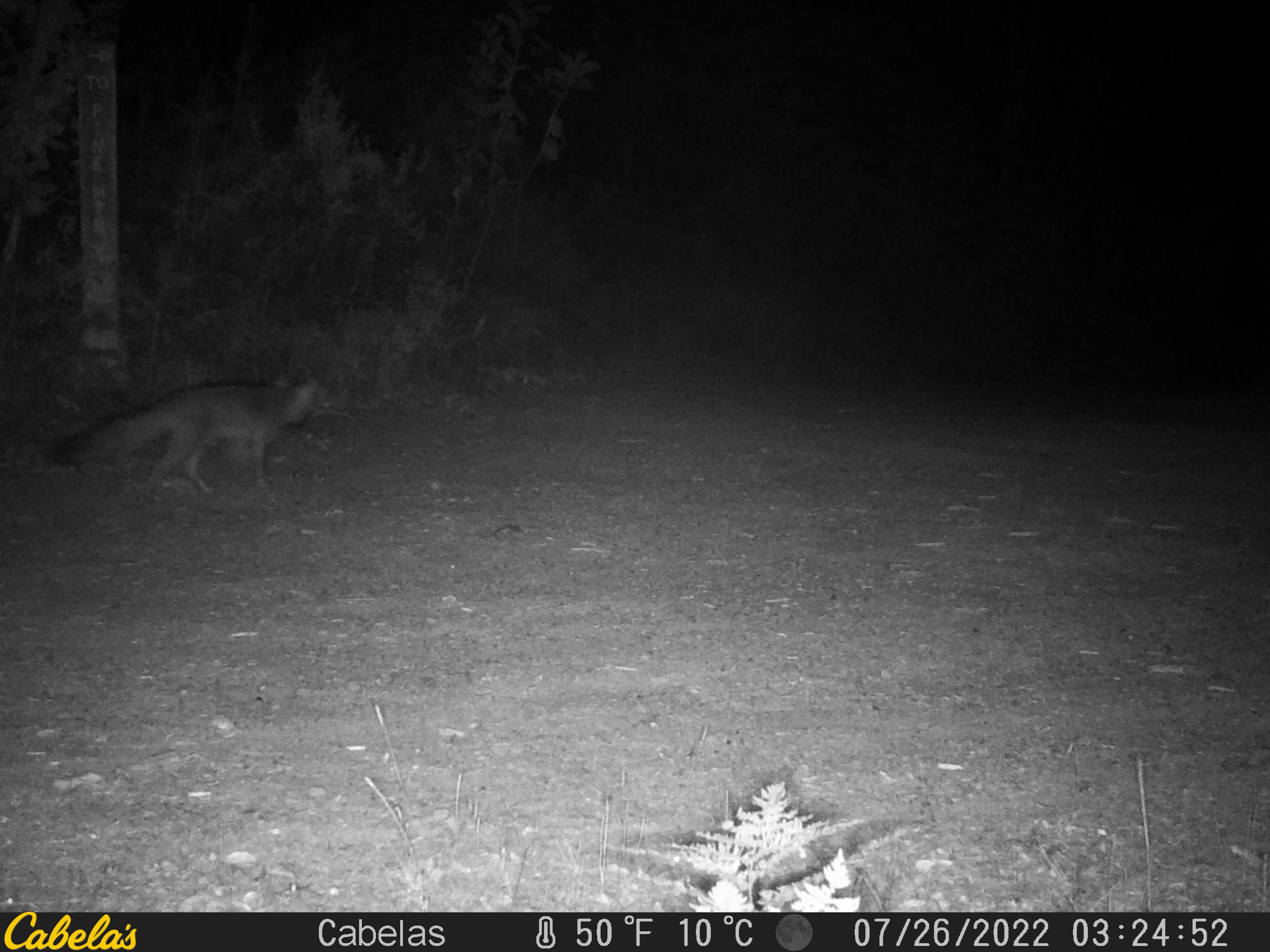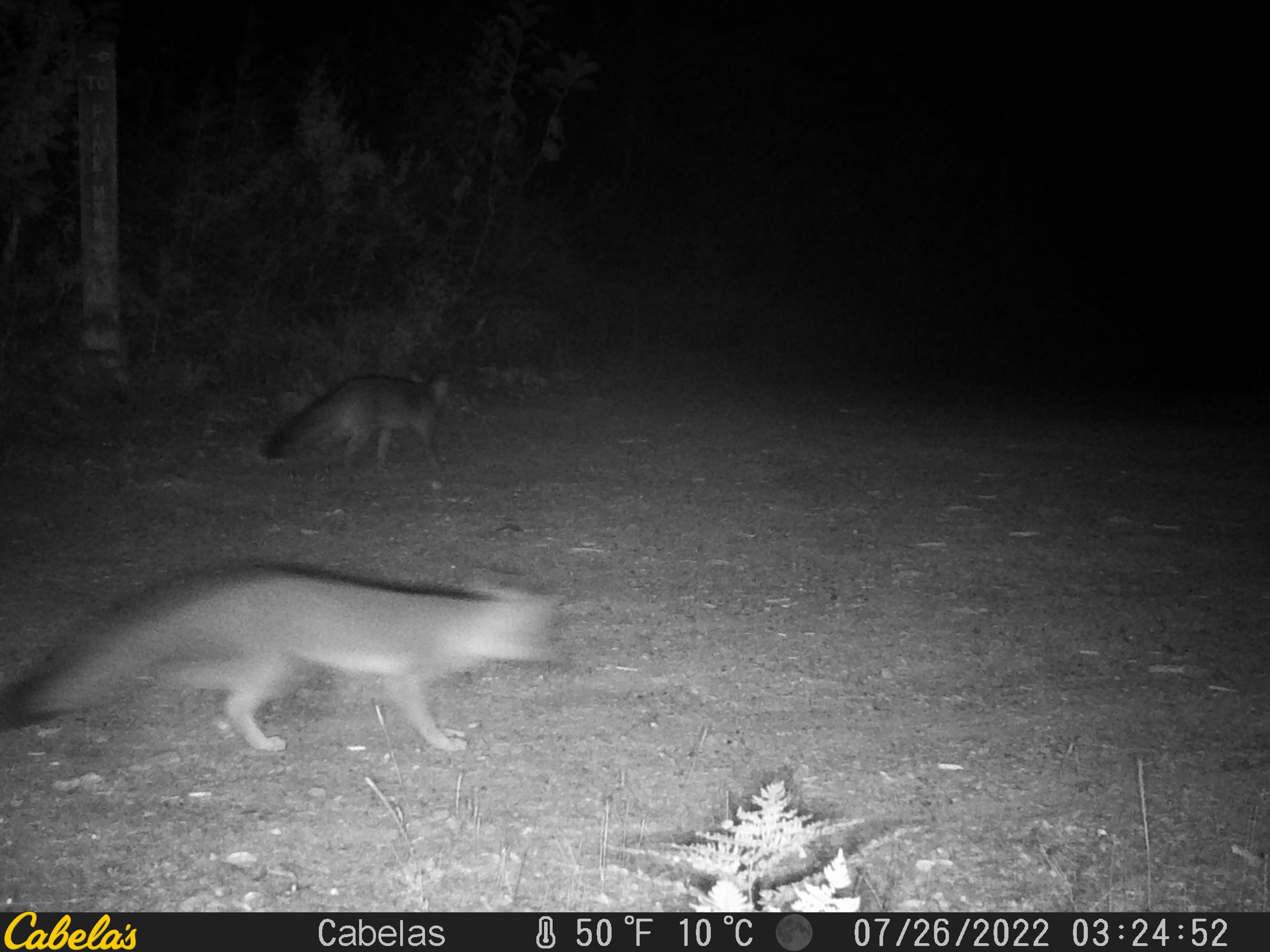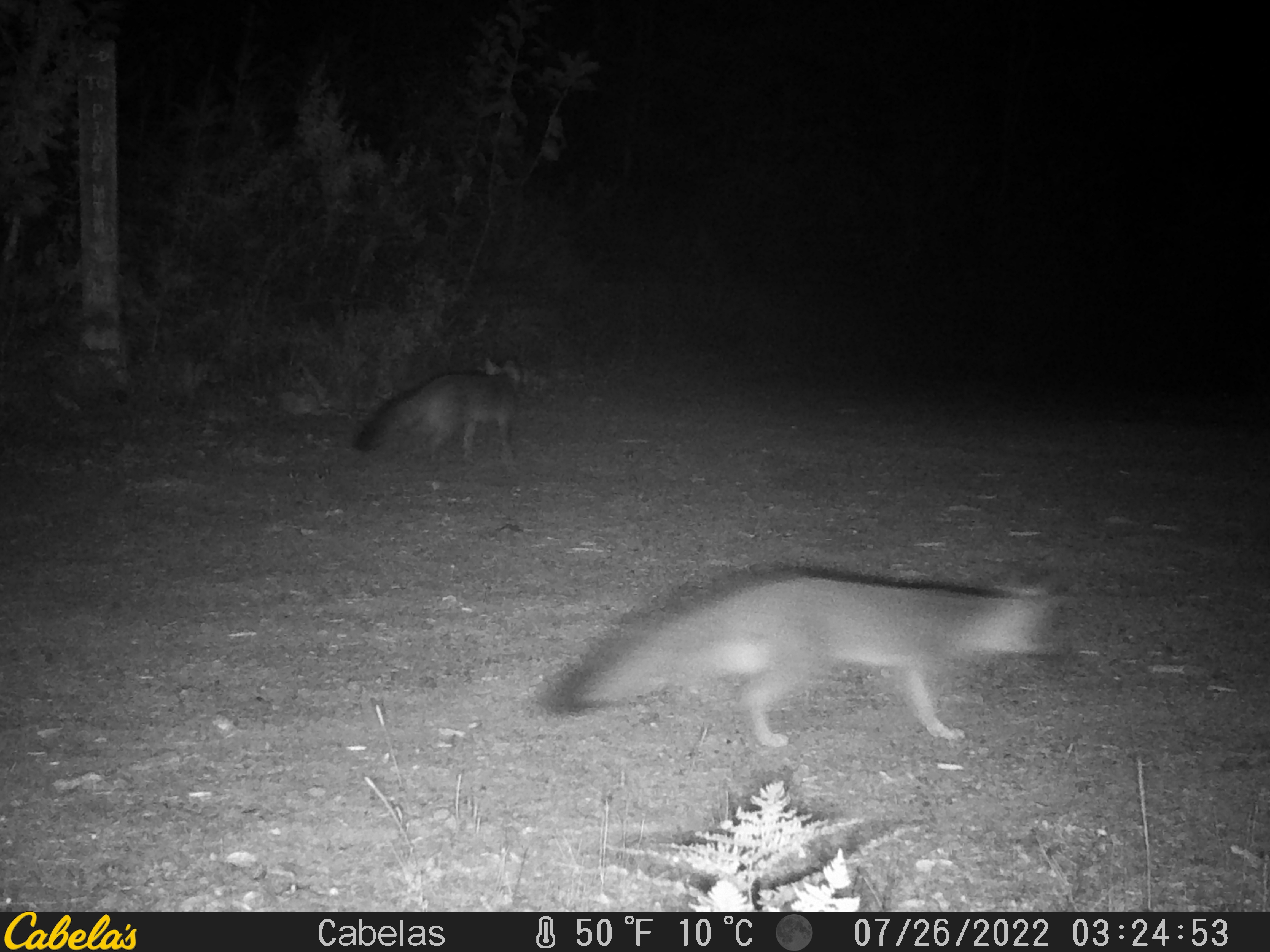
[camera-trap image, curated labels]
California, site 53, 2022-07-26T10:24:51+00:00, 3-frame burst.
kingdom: Animalia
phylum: Chordata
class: Mammalia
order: Carnivora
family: Canidae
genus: Urocyon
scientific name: Urocyon cinereoargenteus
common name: gray fox